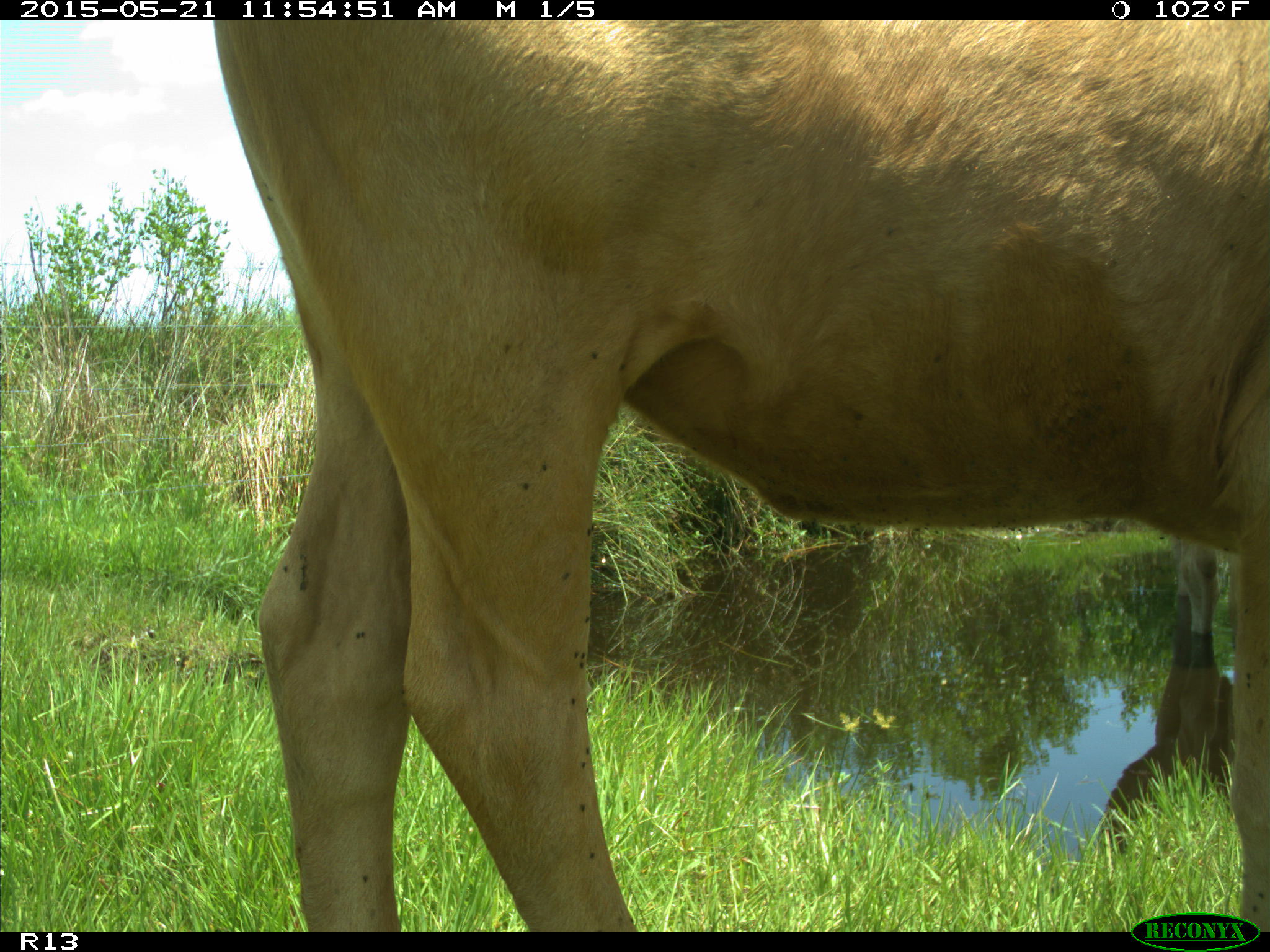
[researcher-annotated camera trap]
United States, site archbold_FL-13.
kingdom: Animalia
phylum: Chordata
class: Mammalia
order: Artiodactyla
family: Bovidae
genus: Bos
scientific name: Bos taurus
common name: domestic cow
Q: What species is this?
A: Bos taurus (domestic cow).